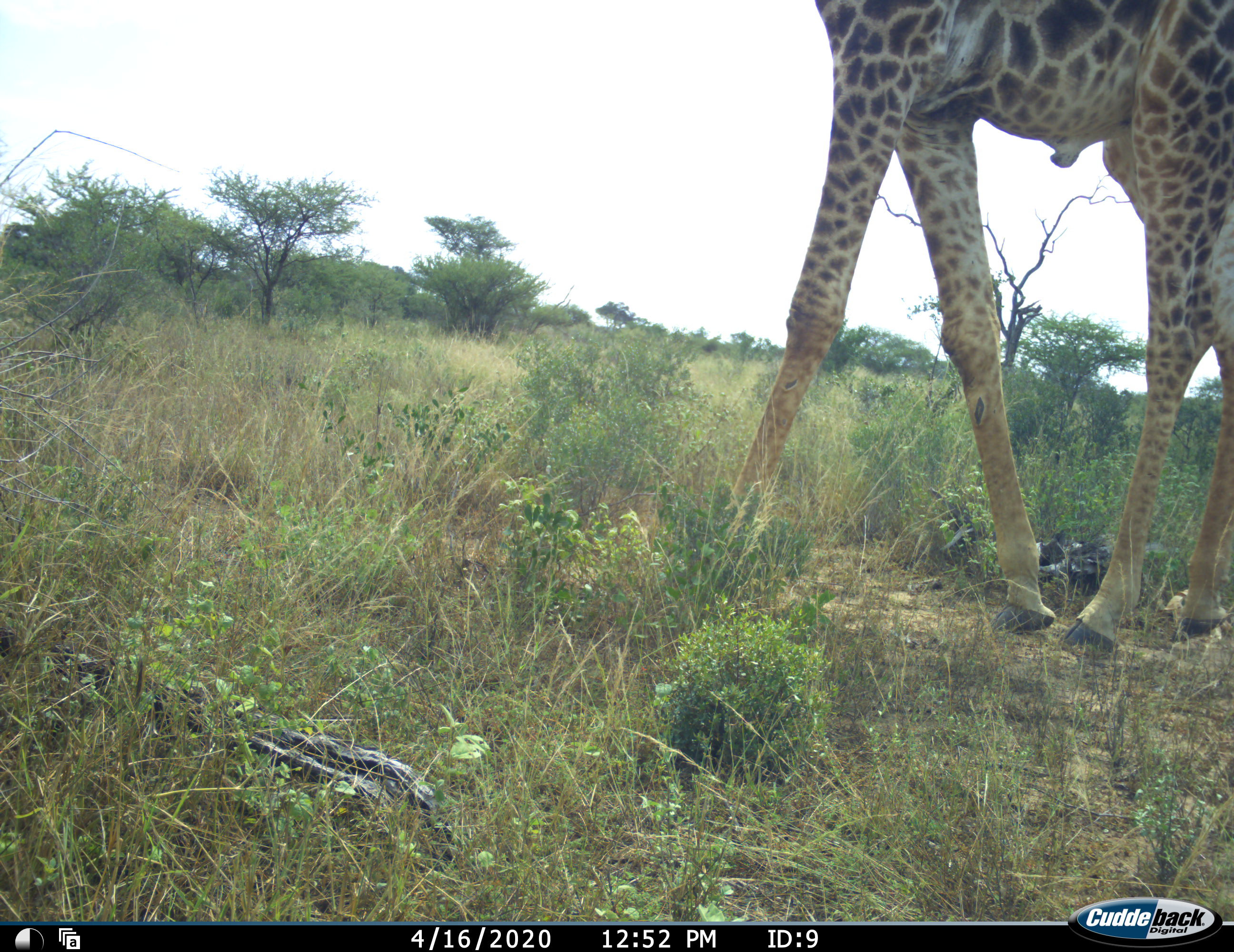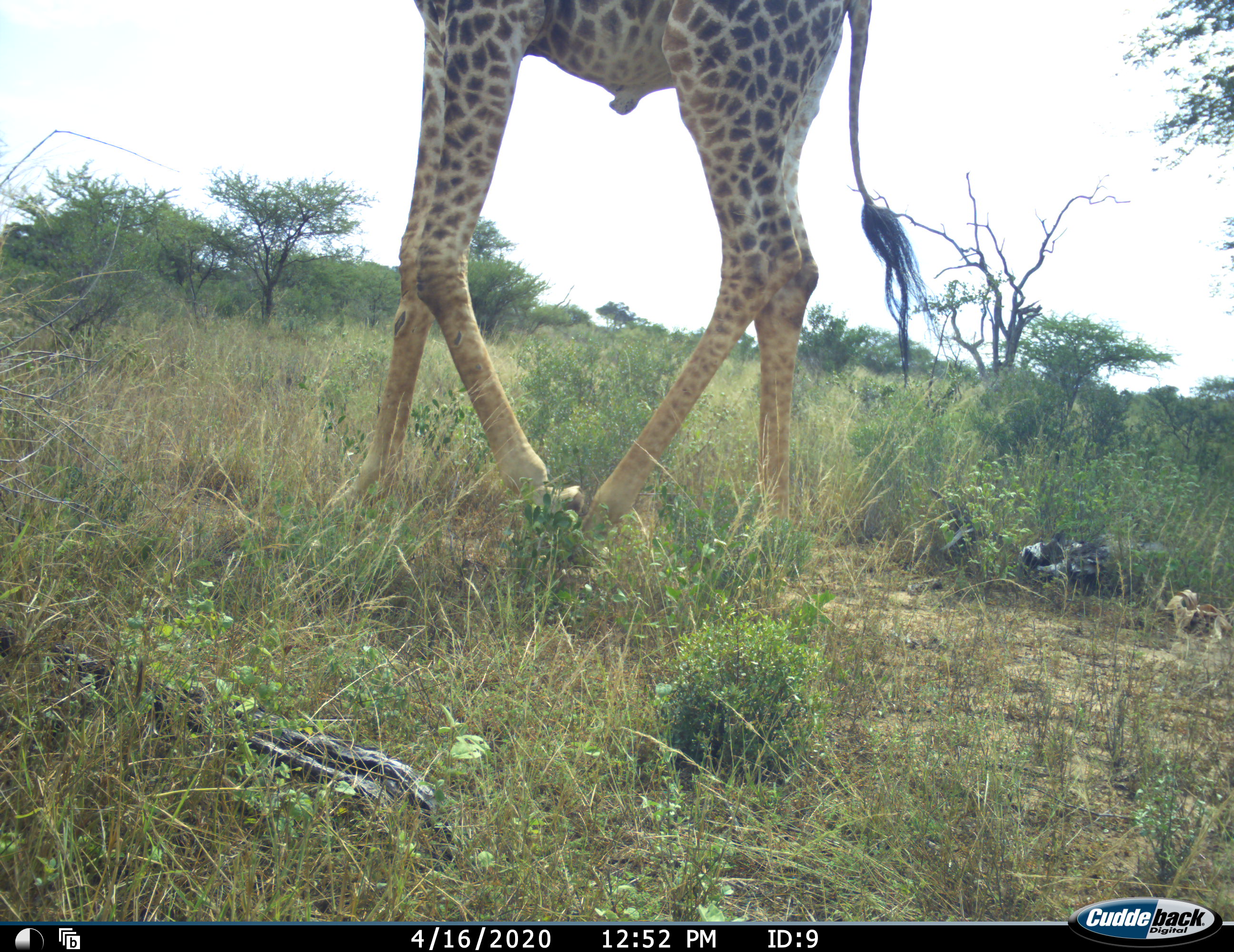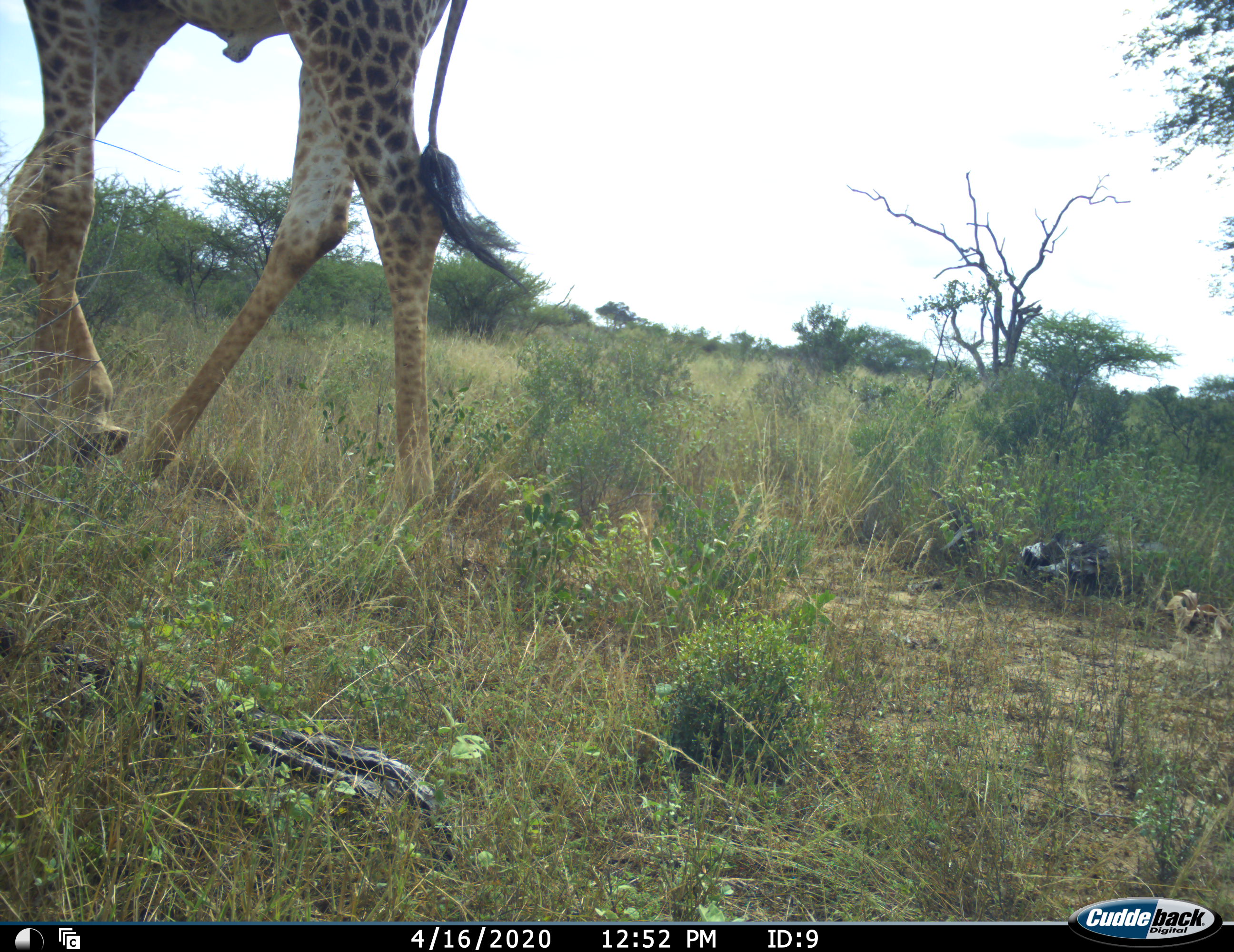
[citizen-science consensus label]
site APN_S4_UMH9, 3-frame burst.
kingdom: Animalia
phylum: Chordata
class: Mammalia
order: Artiodactyla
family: Giraffidae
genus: Giraffa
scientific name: Giraffa camelopardalis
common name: giraffe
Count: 1.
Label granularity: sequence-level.